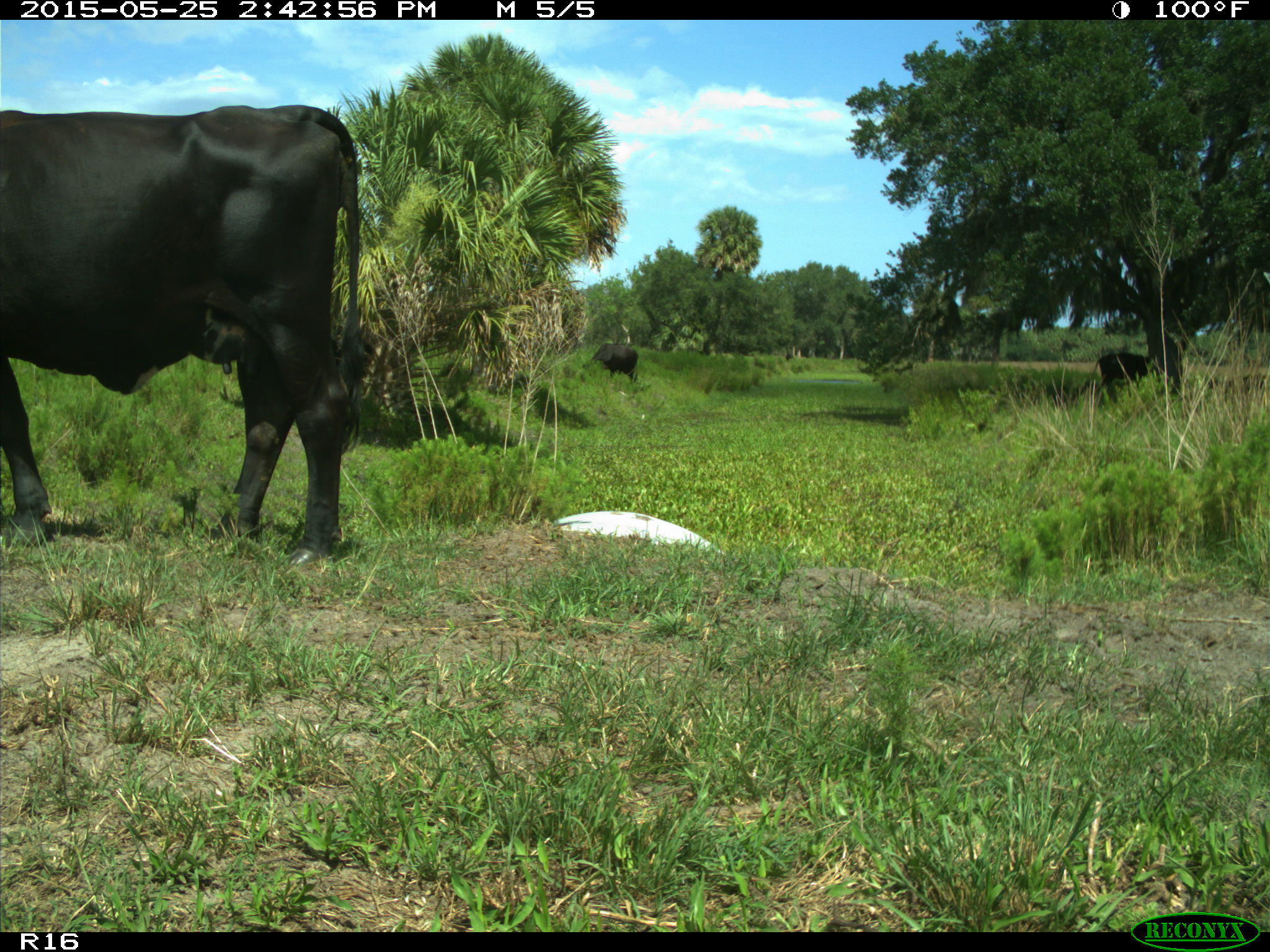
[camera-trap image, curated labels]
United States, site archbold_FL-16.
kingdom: Animalia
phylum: Chordata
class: Mammalia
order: Artiodactyla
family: Bovidae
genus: Bos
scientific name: Bos taurus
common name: domestic cow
Bos taurus (domestic cow).